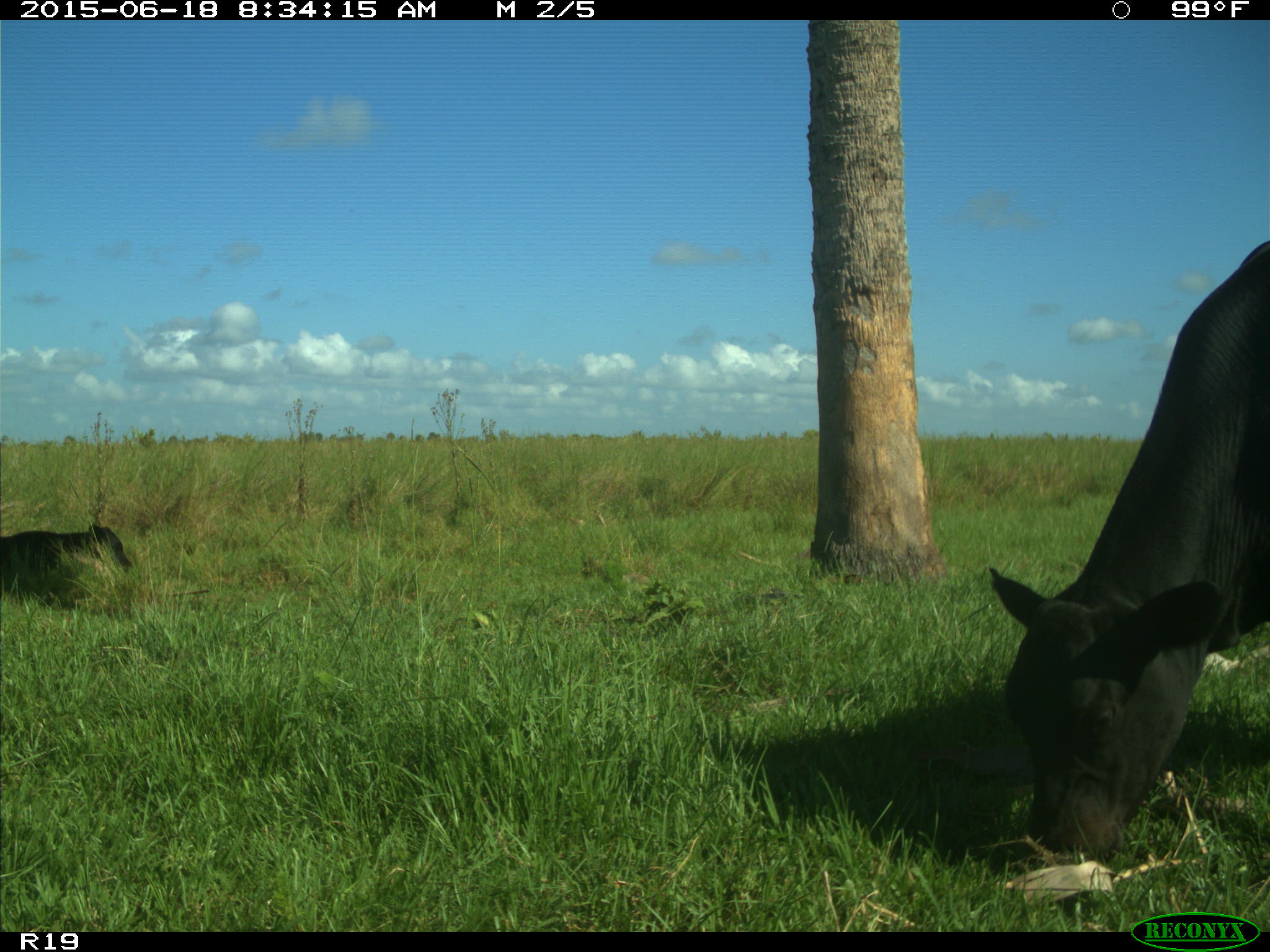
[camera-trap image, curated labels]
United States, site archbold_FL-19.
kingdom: Animalia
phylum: Chordata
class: Mammalia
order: Artiodactyla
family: Bovidae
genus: Bos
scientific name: Bos taurus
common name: domestic cow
Bos taurus (domestic cow).